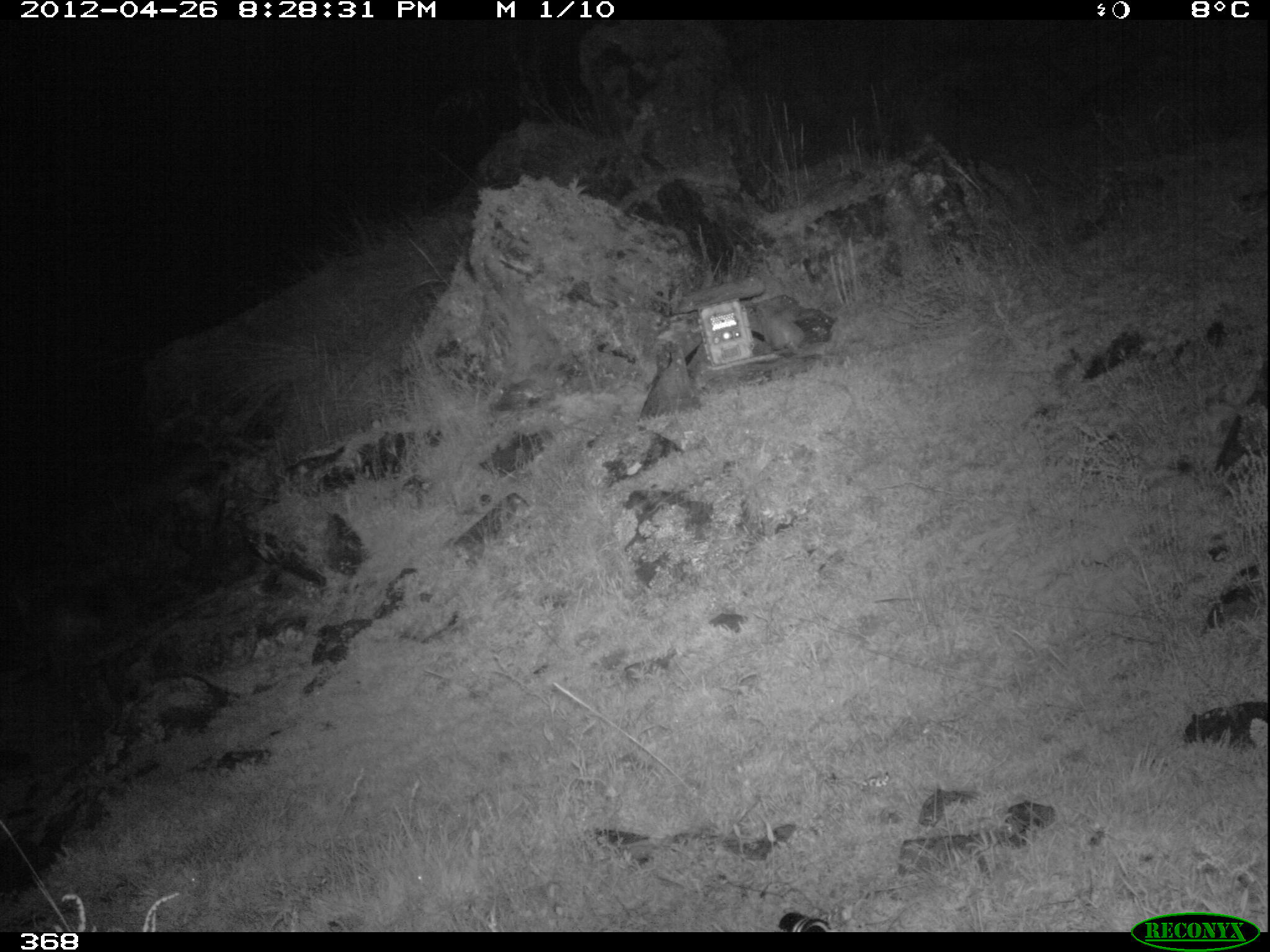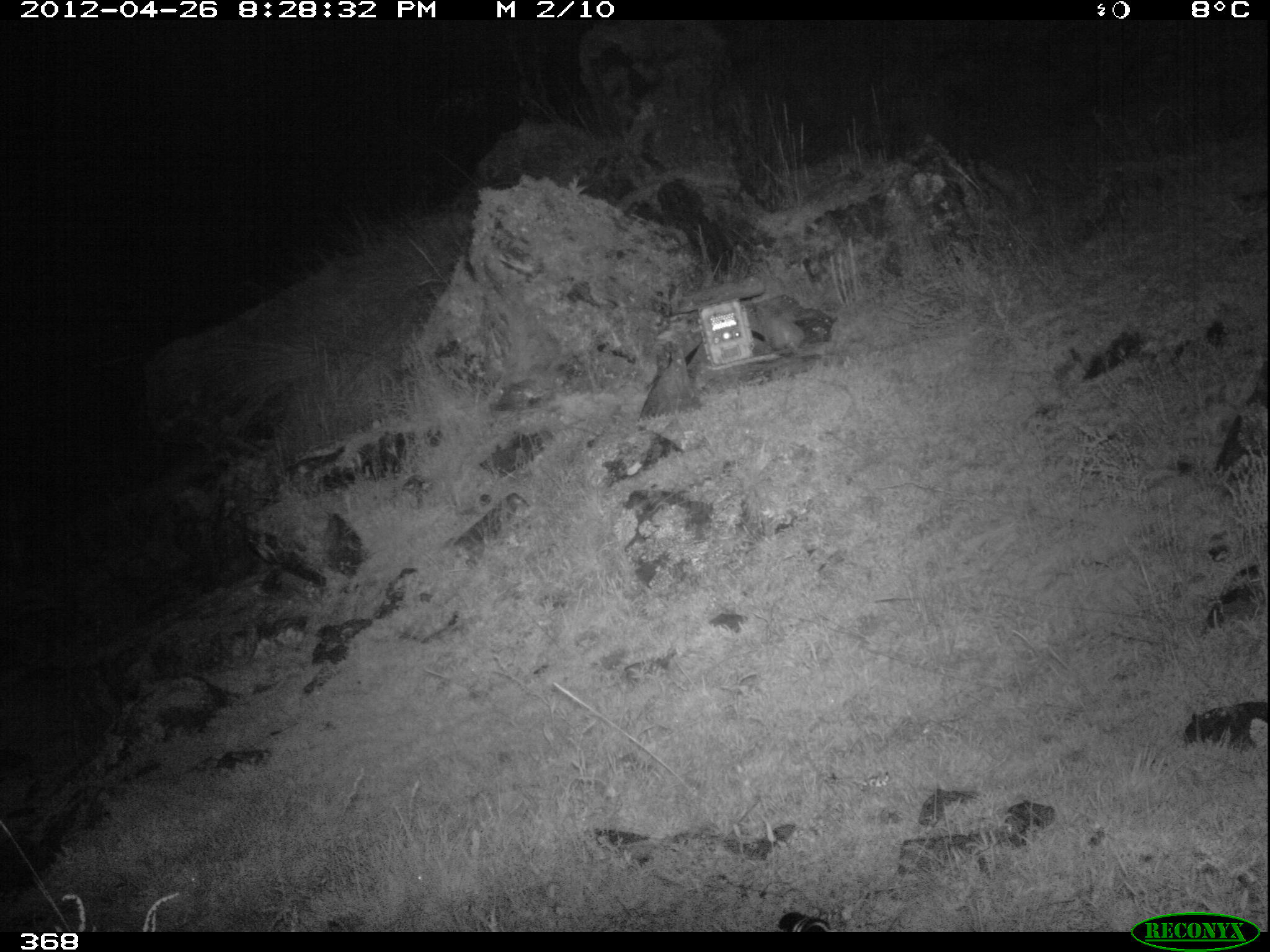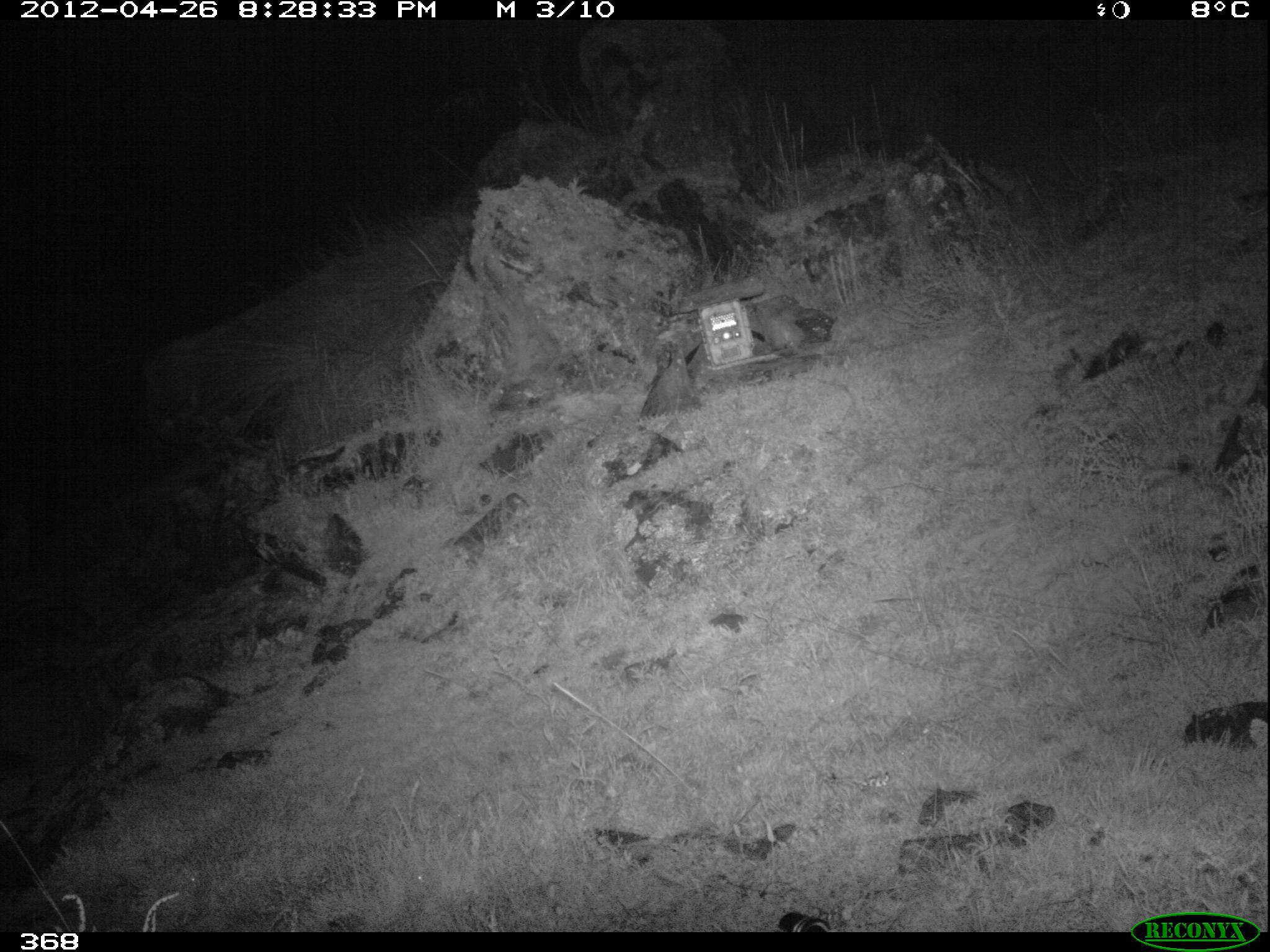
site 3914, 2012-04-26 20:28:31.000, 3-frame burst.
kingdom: Animalia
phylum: Chordata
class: Mammalia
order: Carnivora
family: Canidae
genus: Lycalopex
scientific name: Lycalopex culpaeus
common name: culpeo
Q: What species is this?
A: Lycalopex culpaeus (culpeo).